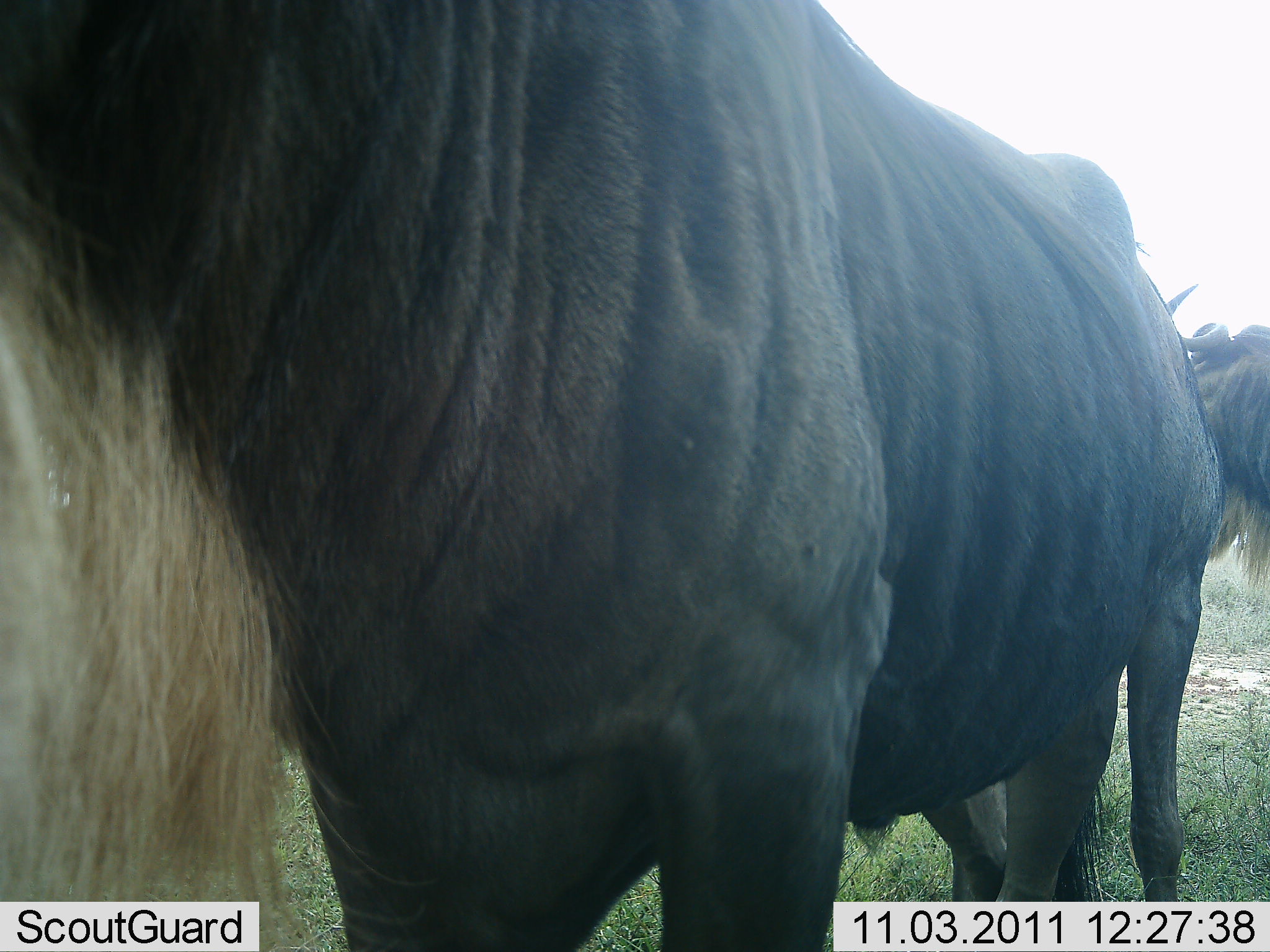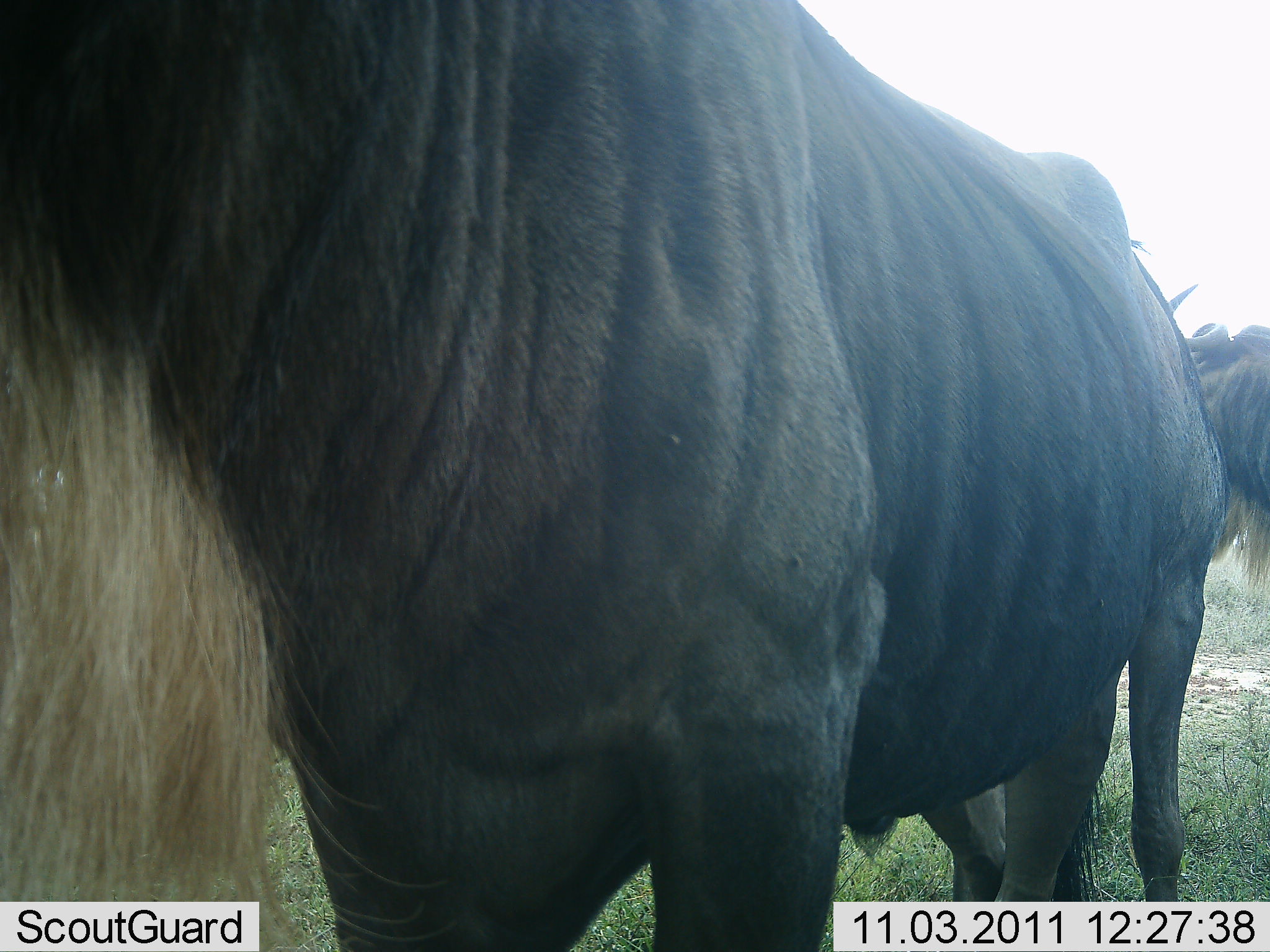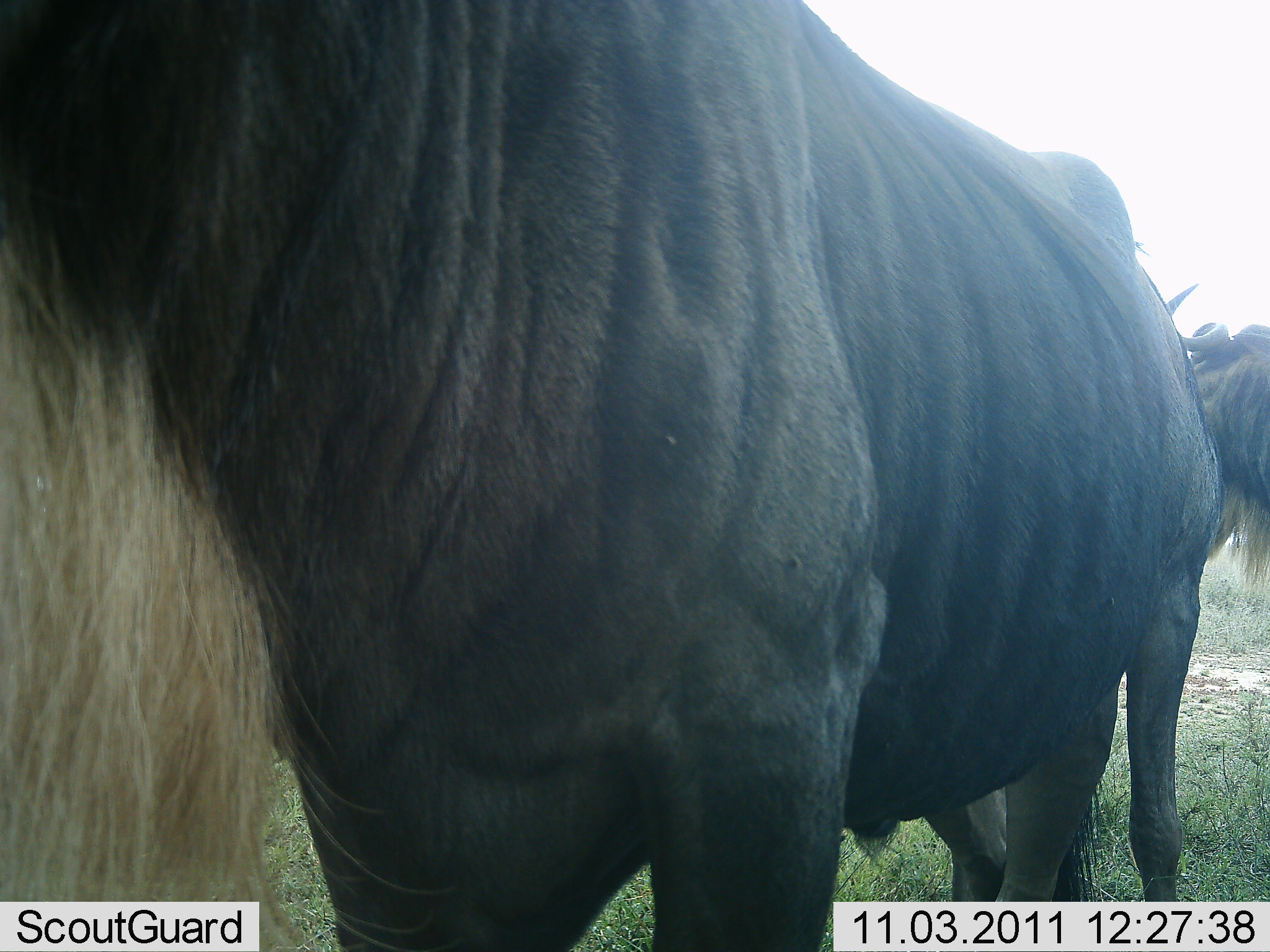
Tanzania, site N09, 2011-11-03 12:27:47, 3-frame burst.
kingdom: Animalia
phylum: Chordata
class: Mammalia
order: Artiodactyla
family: Bovidae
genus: Connochaetes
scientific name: Connochaetes taurinus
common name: blue wildebeest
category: wildebeest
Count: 2.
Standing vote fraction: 75%.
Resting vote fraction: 0%.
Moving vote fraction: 25%.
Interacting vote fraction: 0%.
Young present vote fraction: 0%.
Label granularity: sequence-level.